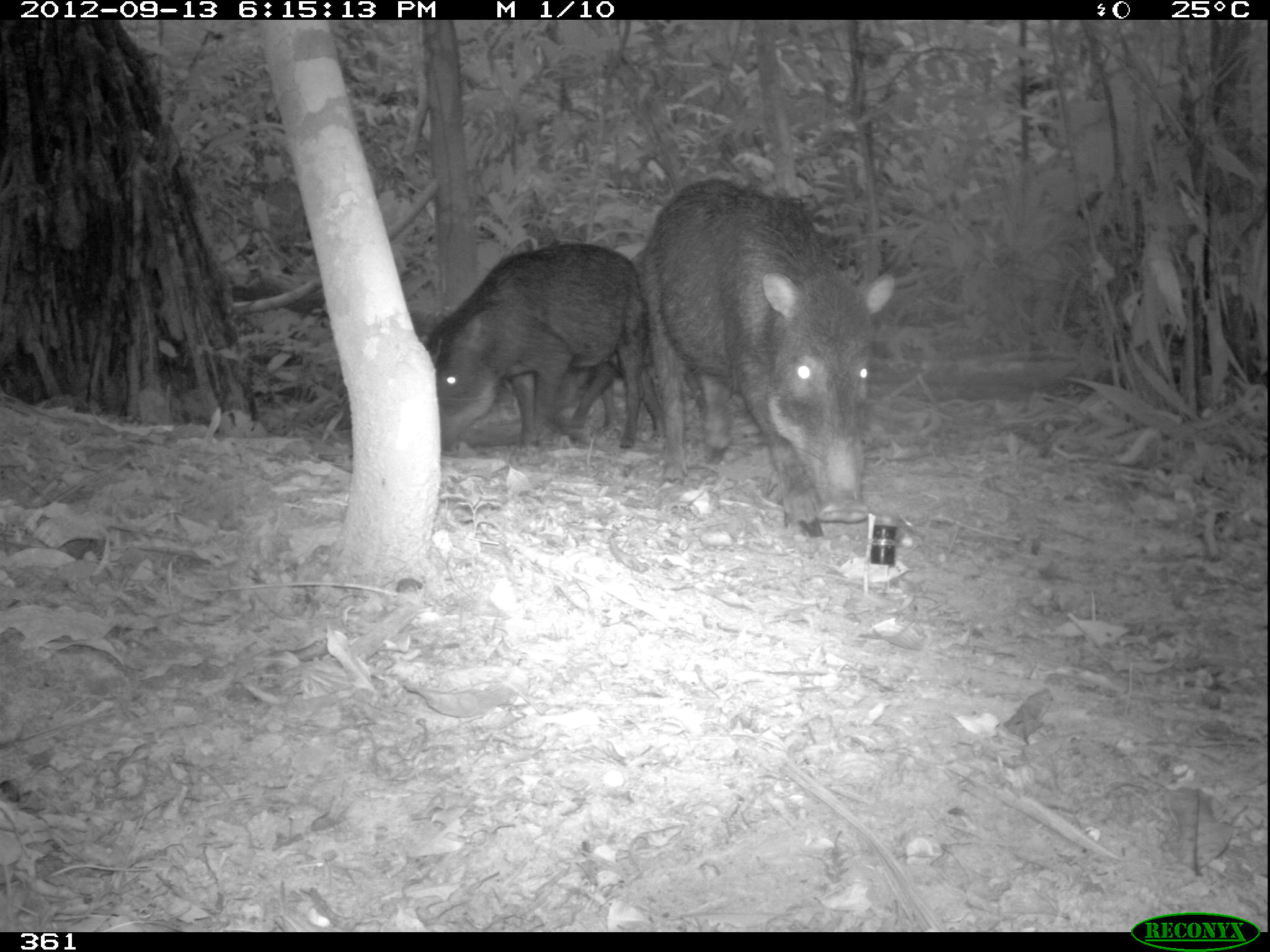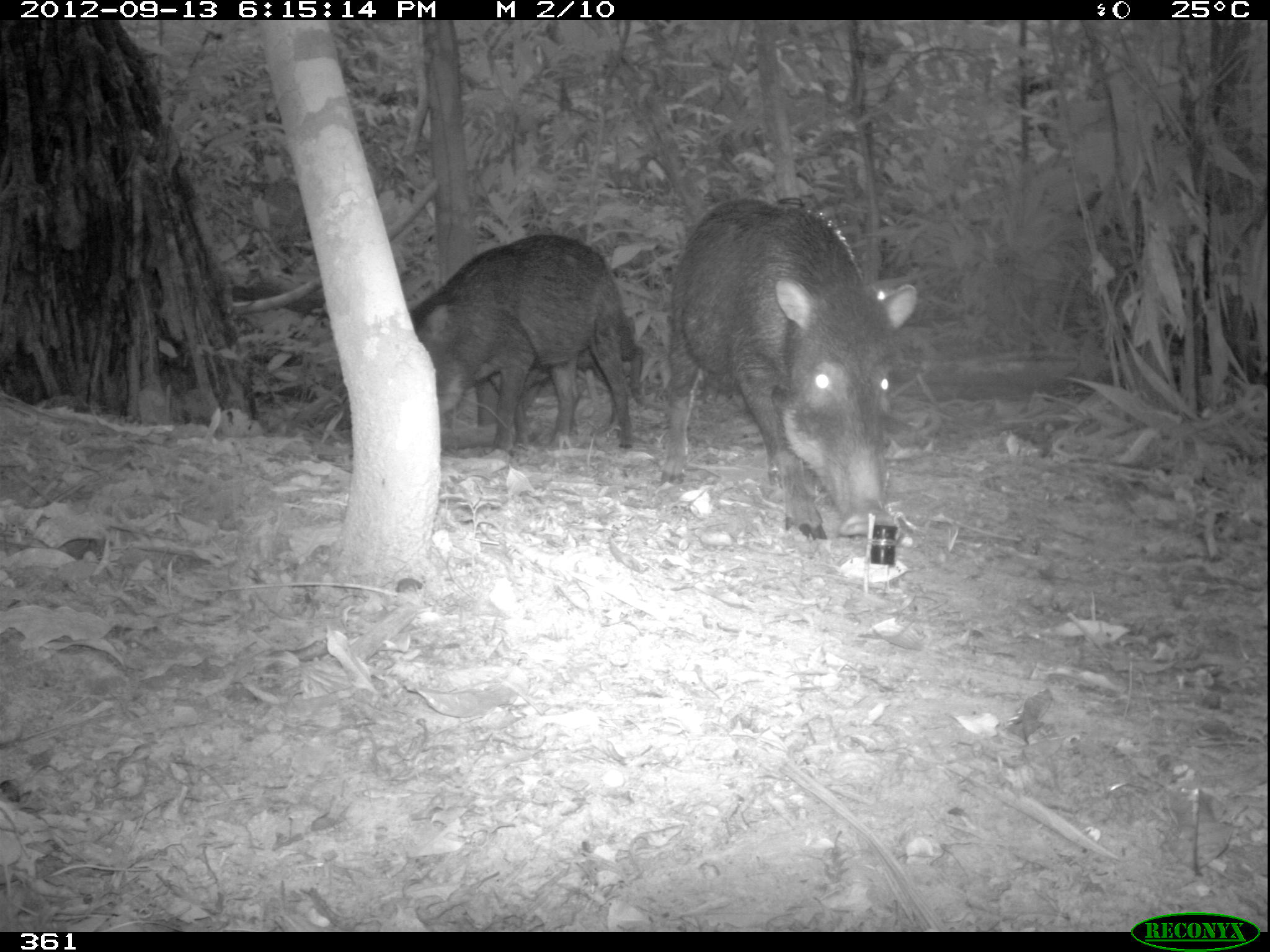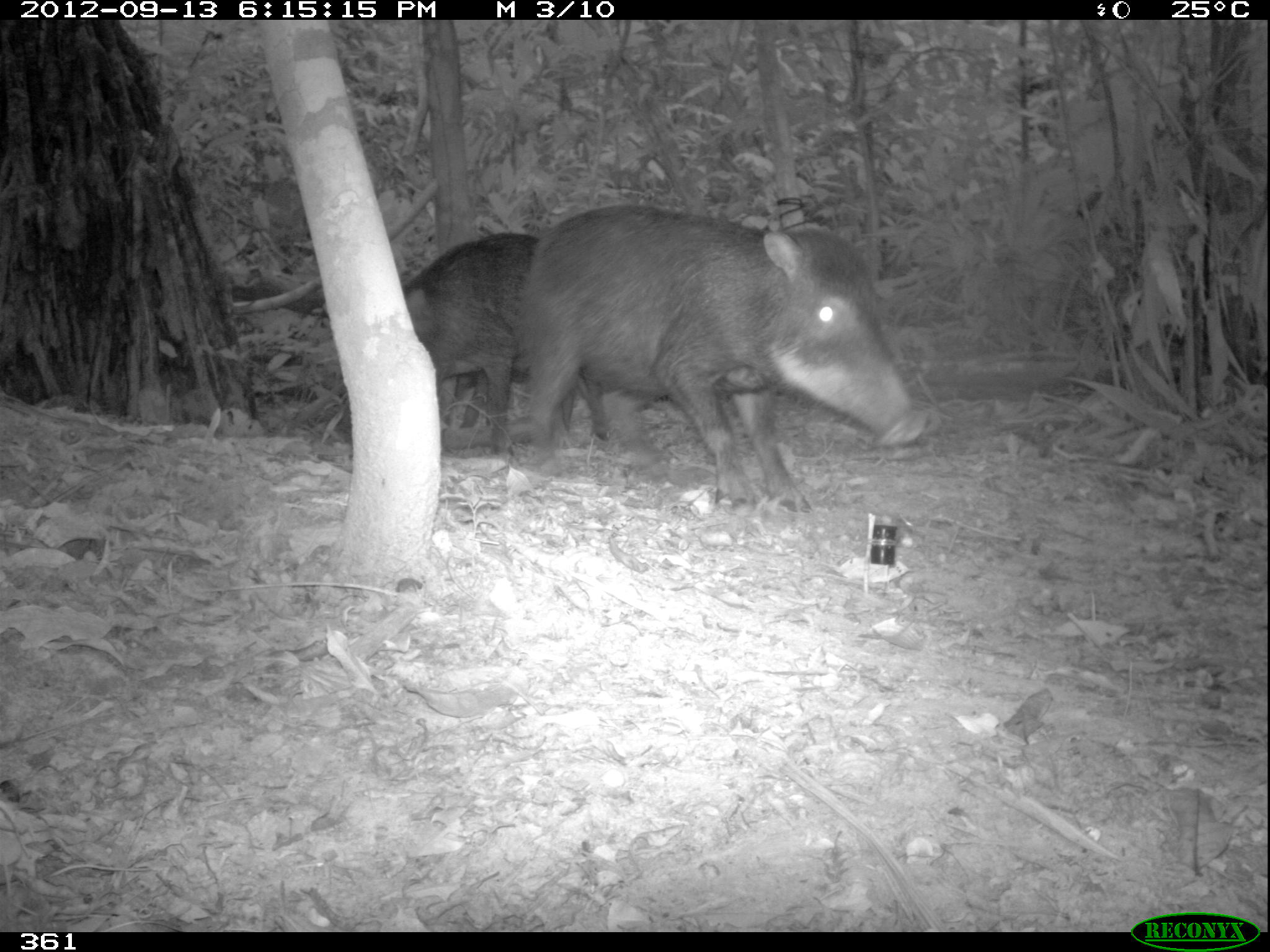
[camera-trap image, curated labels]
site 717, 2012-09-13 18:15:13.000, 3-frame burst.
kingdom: Animalia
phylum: Chordata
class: Mammalia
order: Artiodactyla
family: Tayassuidae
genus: Tayassu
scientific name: Tayassu pecari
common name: white-lipped peccary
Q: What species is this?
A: Tayassu pecari (white-lipped peccary).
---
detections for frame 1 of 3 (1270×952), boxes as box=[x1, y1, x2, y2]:
tayassu pecari: box=[640, 178, 896, 538]; box=[425, 242, 666, 456]; box=[497, 362, 619, 447]